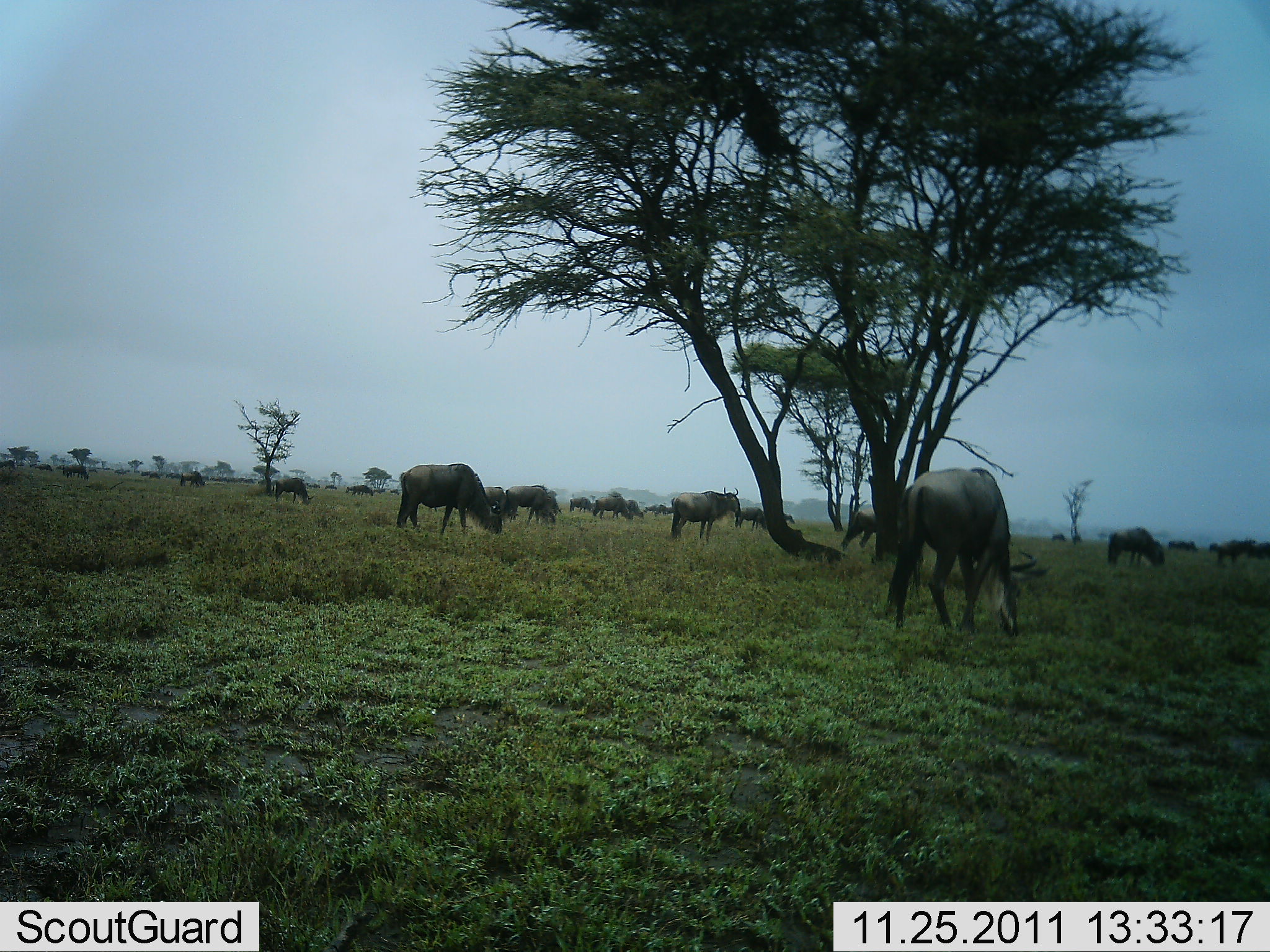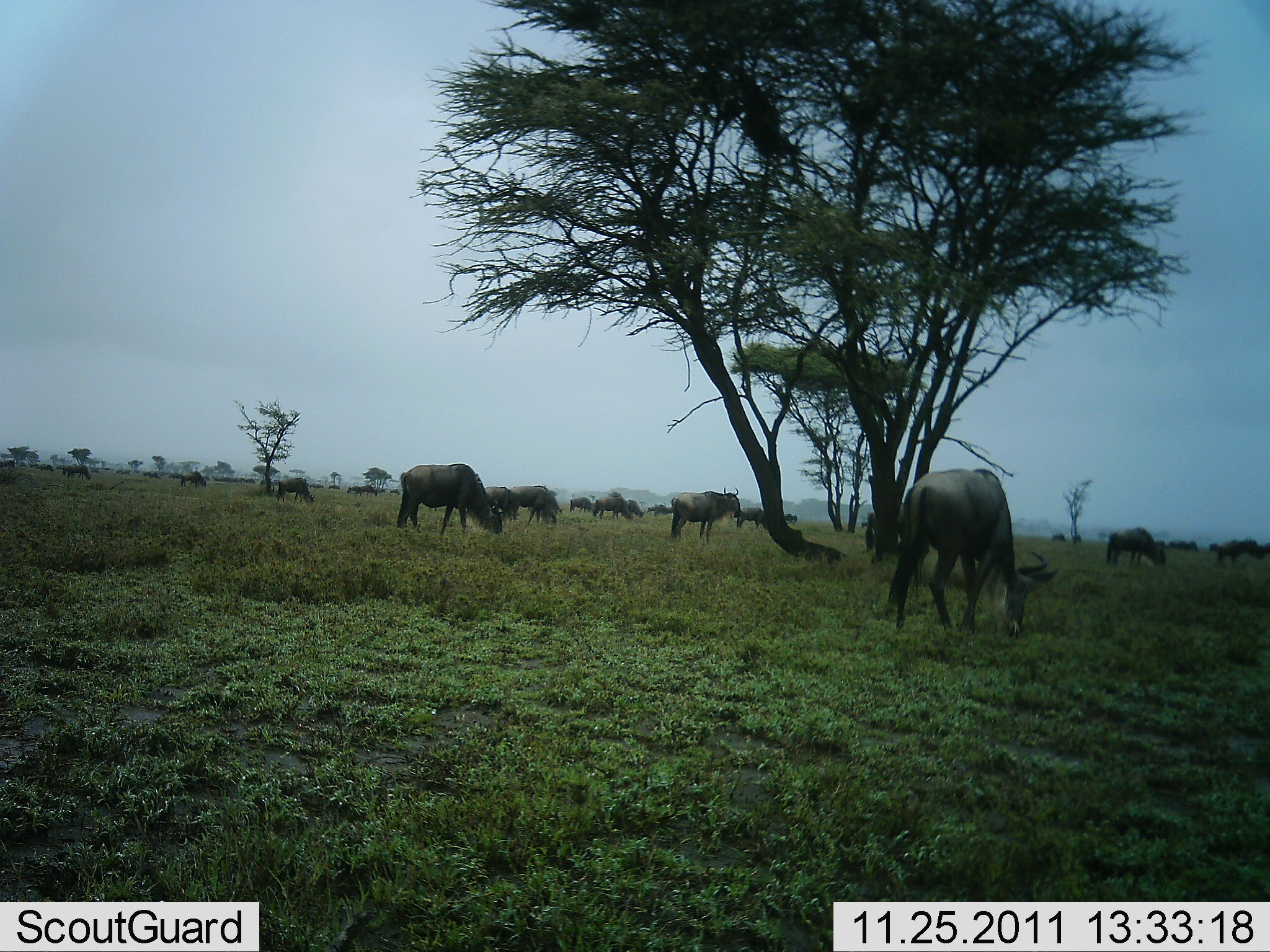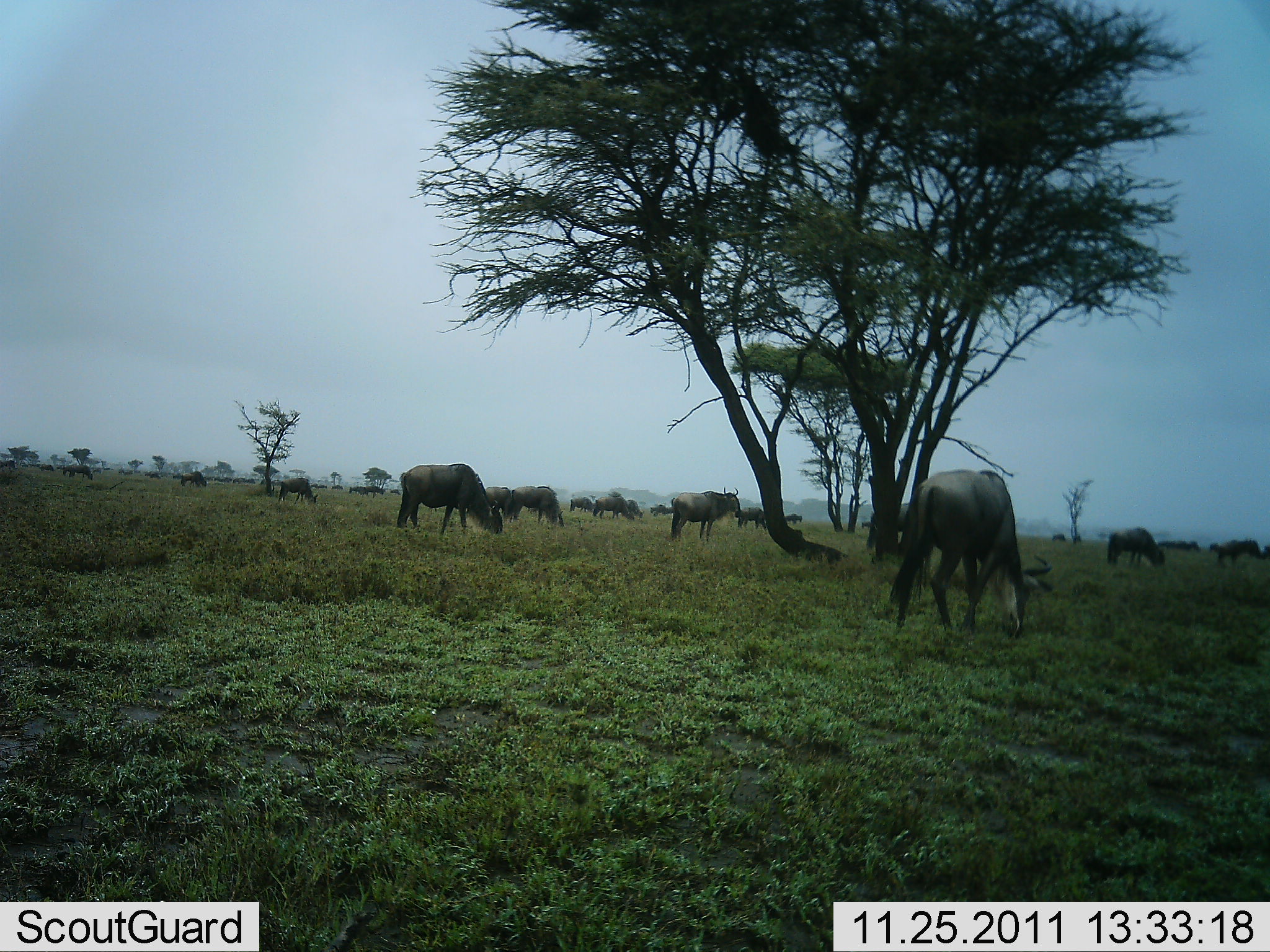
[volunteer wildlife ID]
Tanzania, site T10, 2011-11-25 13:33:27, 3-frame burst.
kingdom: Animalia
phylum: Chordata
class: Mammalia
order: Artiodactyla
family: Bovidae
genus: Connochaetes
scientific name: Connochaetes taurinus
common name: blue wildebeest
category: wildebeest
Wildebeest (blue wildebeest) (Connochaetes taurinus), count 11-50. Behavior (volunteer vote fractions): standing 55%, resting 0%, moving 9%, interacting 0%. Young present (vote fraction): 0%. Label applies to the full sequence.